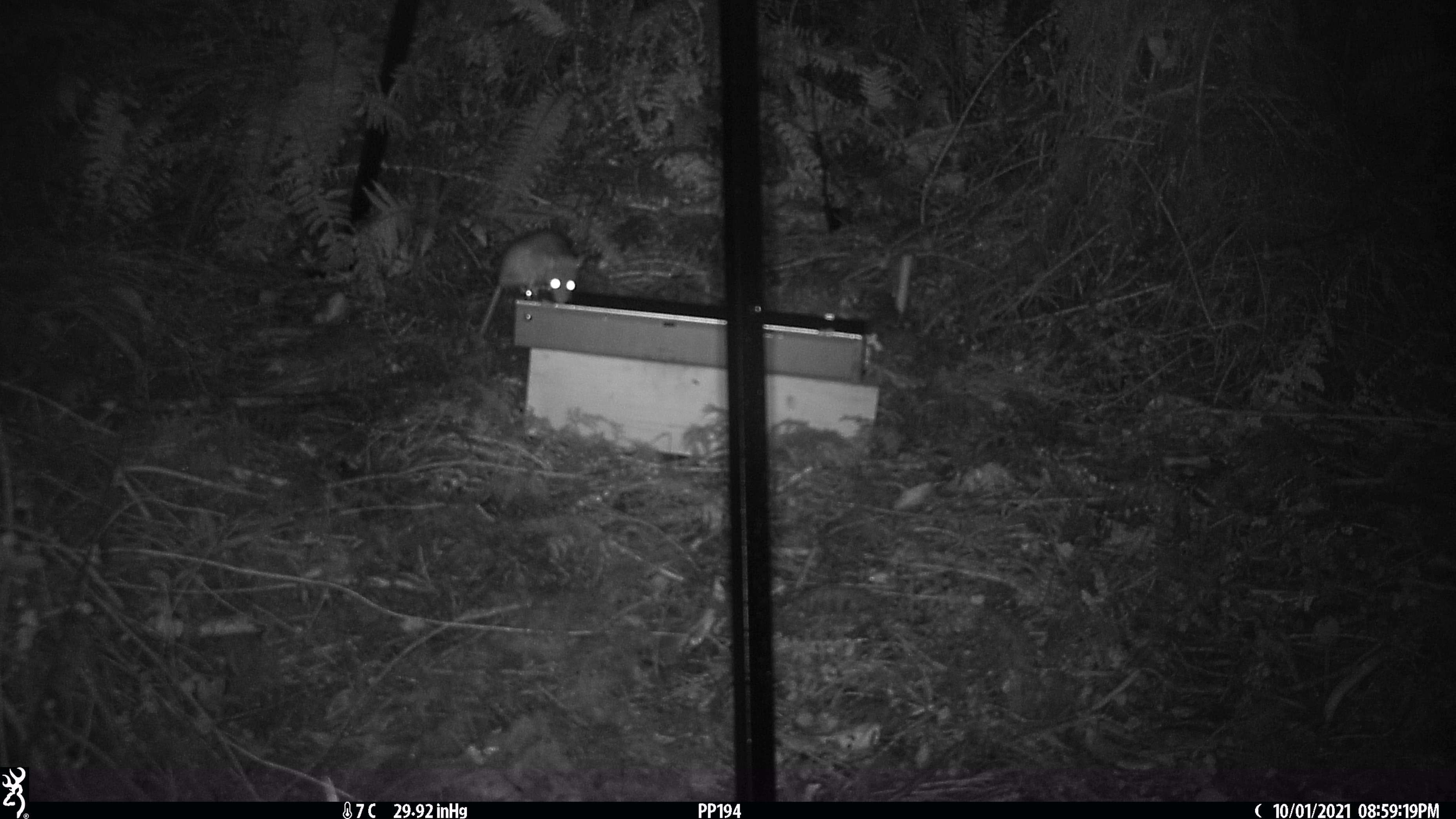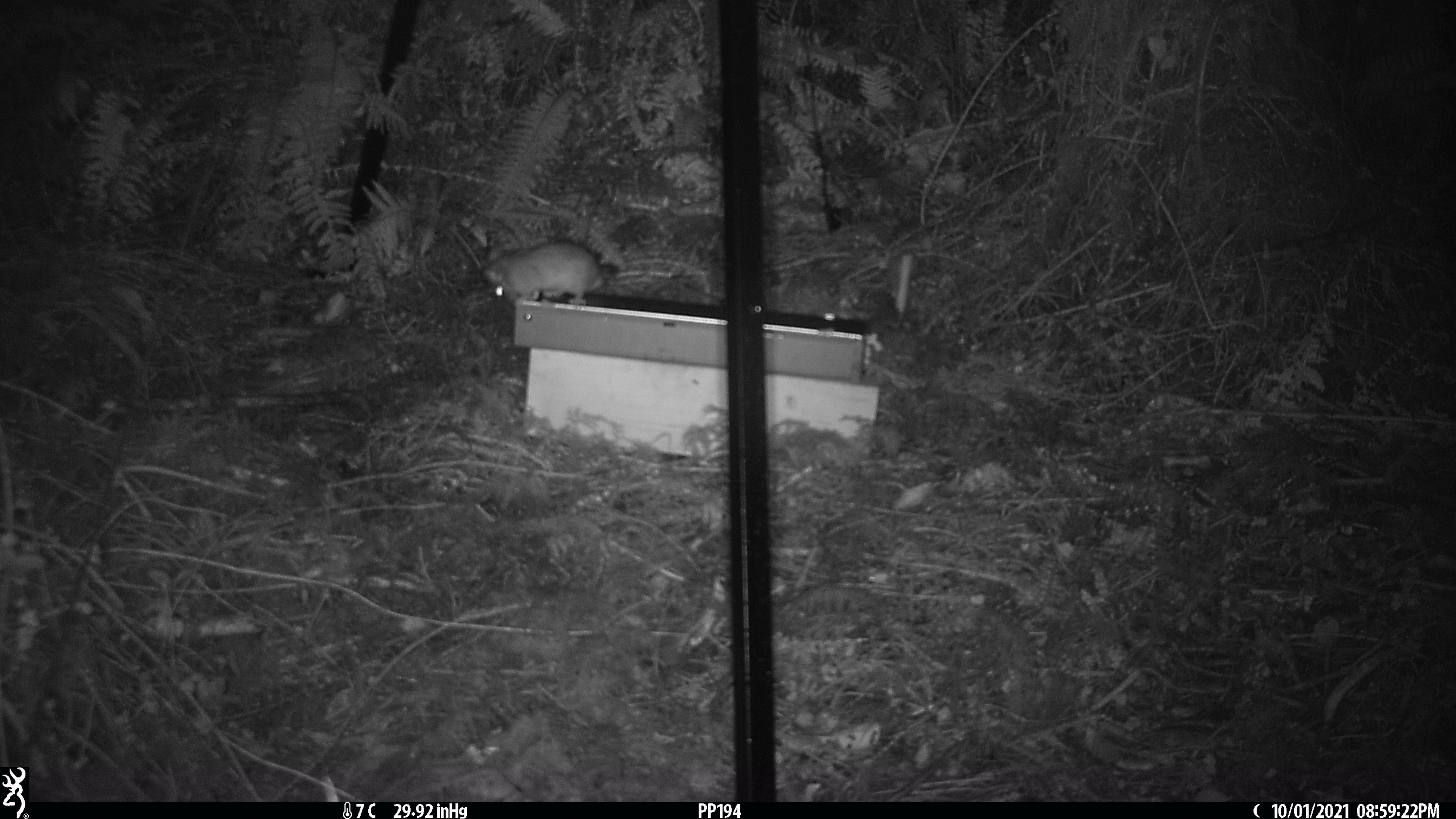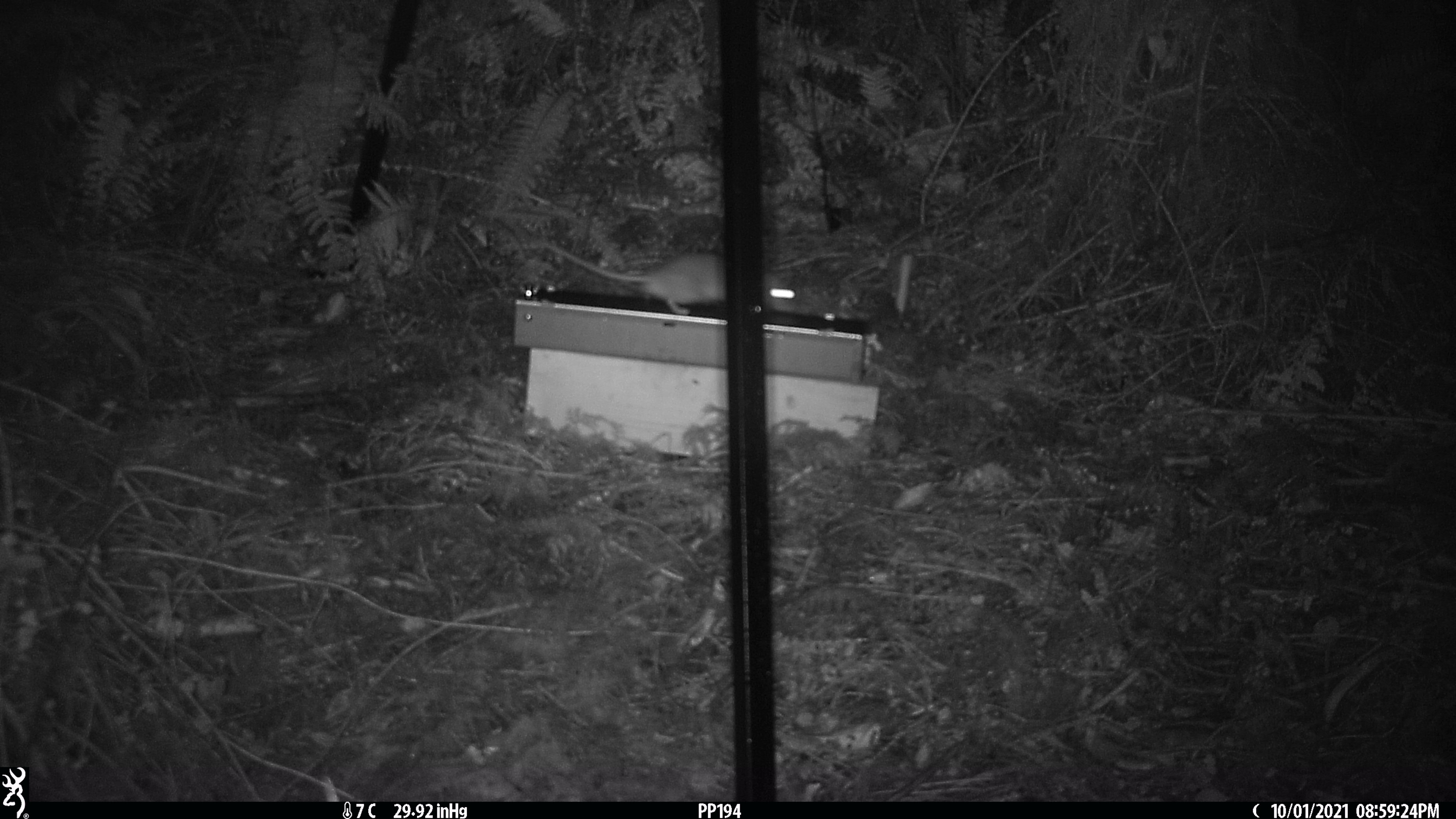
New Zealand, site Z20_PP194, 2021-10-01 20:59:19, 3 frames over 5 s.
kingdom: Animalia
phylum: Chordata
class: Mammalia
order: Rodentia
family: Muridae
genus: Rattus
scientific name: Rattus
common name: rat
Rat (Rattus).